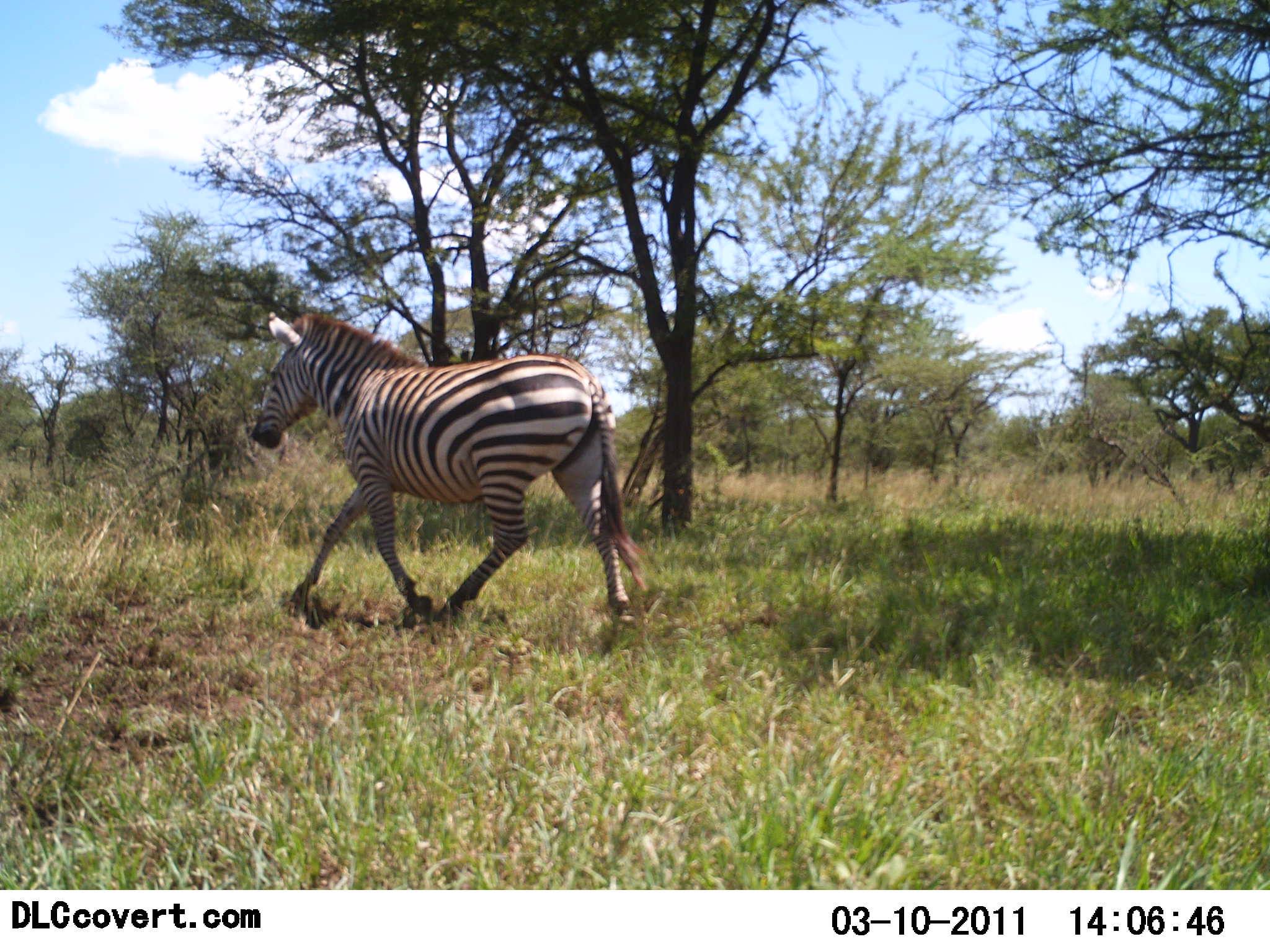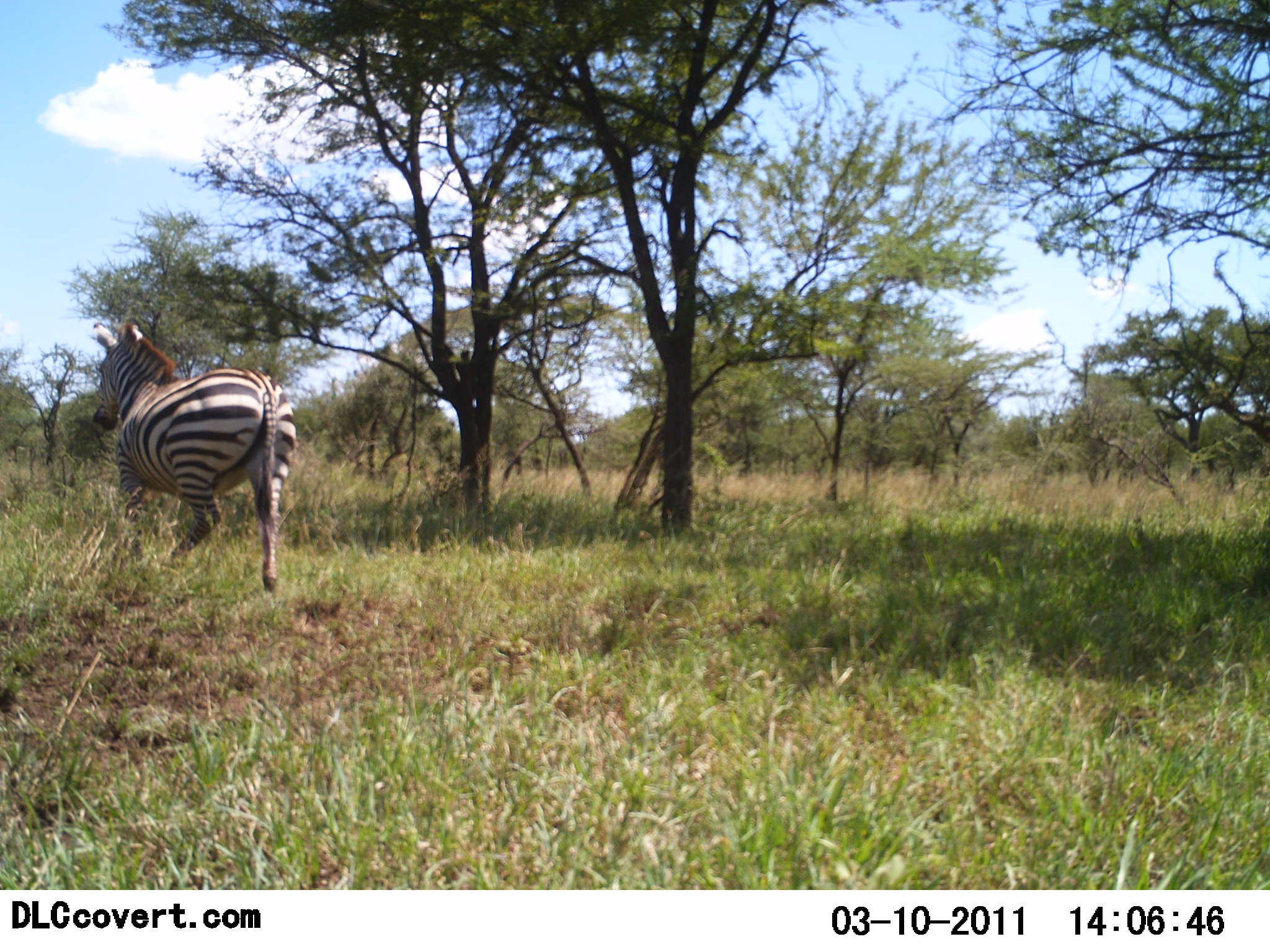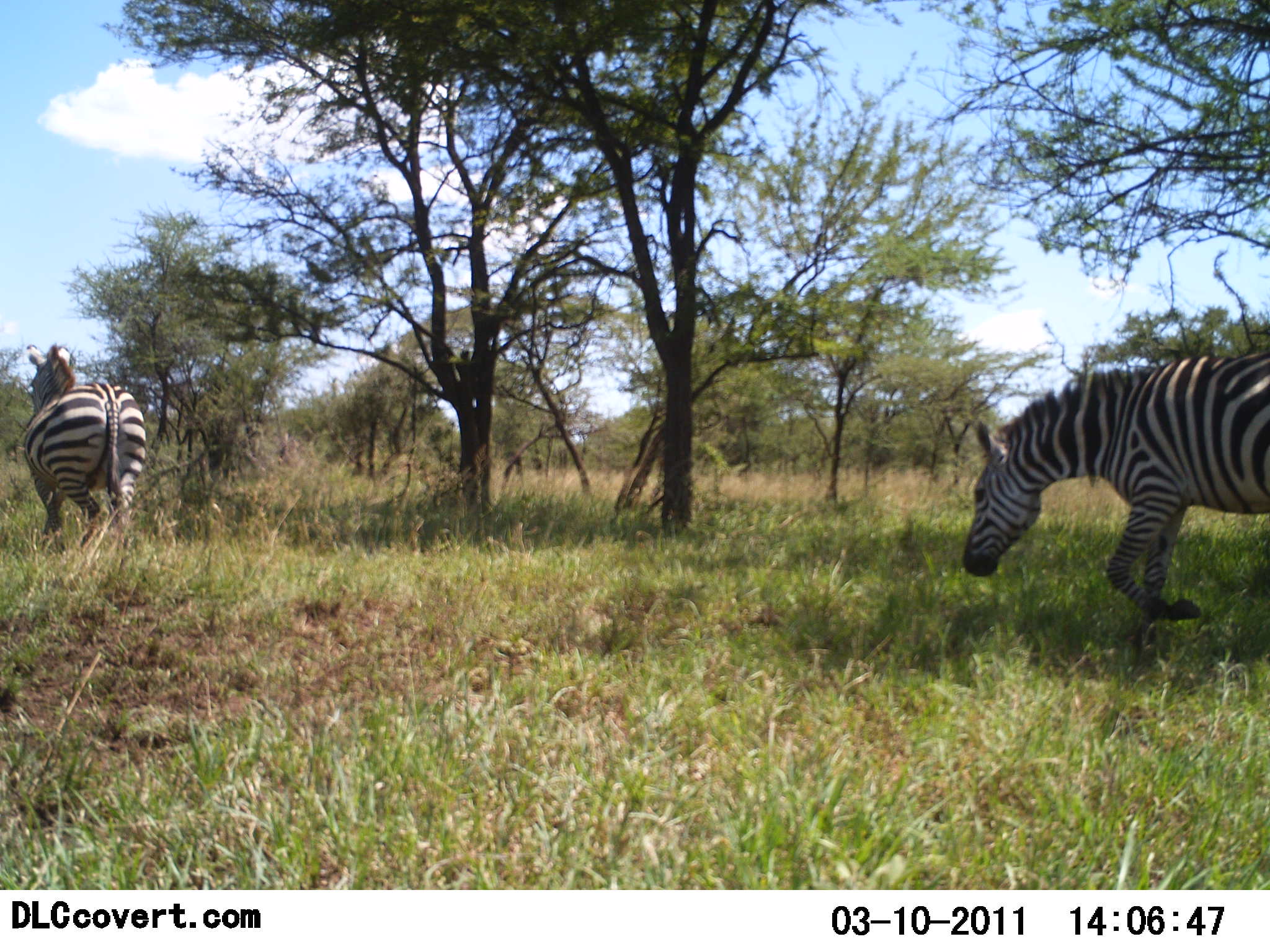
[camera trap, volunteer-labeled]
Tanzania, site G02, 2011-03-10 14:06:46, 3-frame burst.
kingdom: Animalia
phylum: Chordata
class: Mammalia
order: Perissodactyla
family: Equidae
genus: Equus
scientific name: Equus quagga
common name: plains zebra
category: zebra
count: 2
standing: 0%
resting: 0%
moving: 100%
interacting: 0%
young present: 0%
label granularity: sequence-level